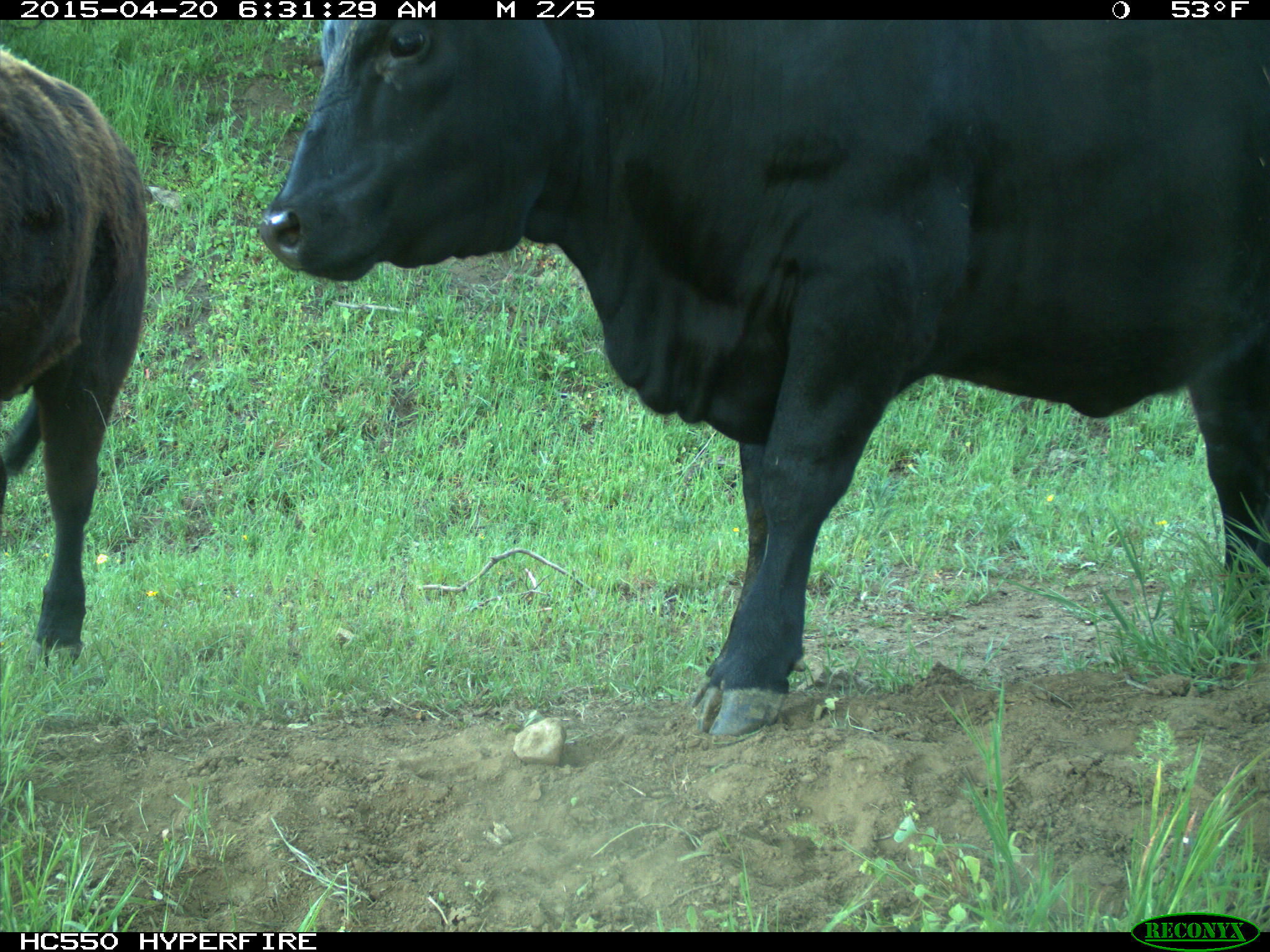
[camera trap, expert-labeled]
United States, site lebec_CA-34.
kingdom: Animalia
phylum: Chordata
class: Mammalia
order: Artiodactyla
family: Bovidae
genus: Bos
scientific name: Bos taurus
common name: domestic cow